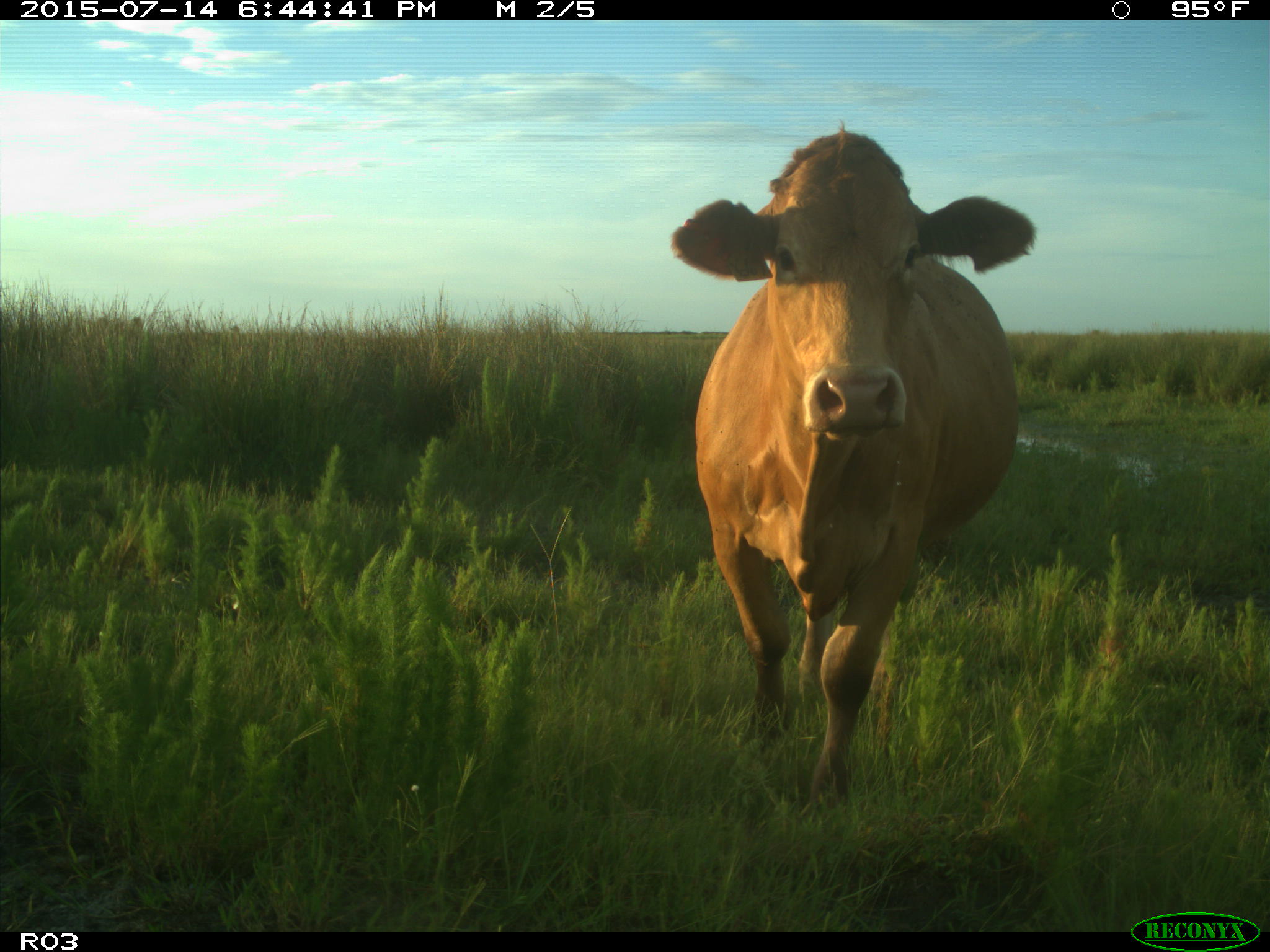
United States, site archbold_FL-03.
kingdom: Animalia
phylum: Chordata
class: Mammalia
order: Artiodactyla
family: Bovidae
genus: Bos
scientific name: Bos taurus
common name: domestic cow